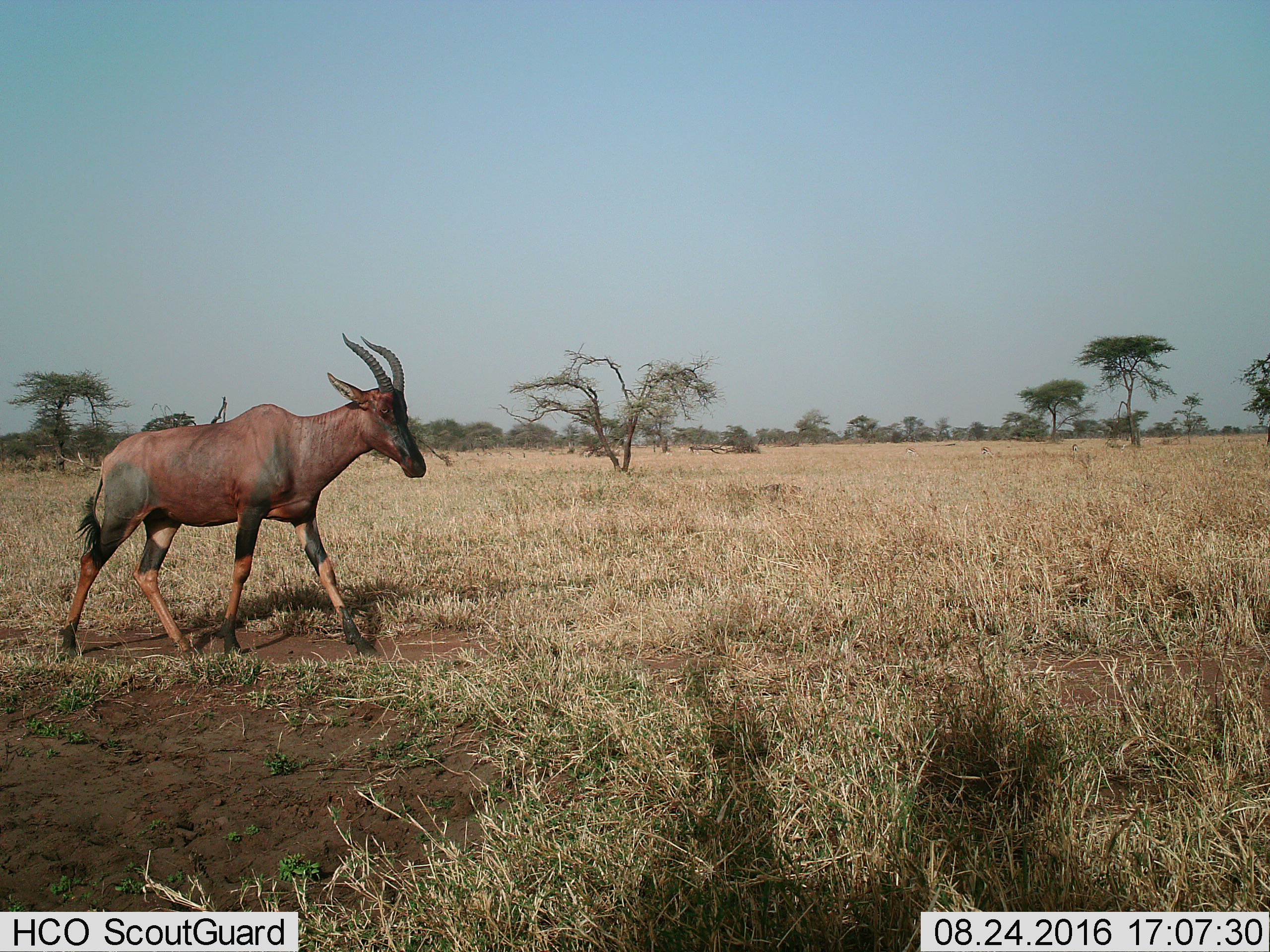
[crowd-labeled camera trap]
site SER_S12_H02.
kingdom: Animalia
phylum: Chordata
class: Mammalia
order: Artiodactyla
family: Bovidae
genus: Damaliscus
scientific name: Damaliscus lunatus jimela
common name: topi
Topi (Damaliscus lunatus jimela), count 1. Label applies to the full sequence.